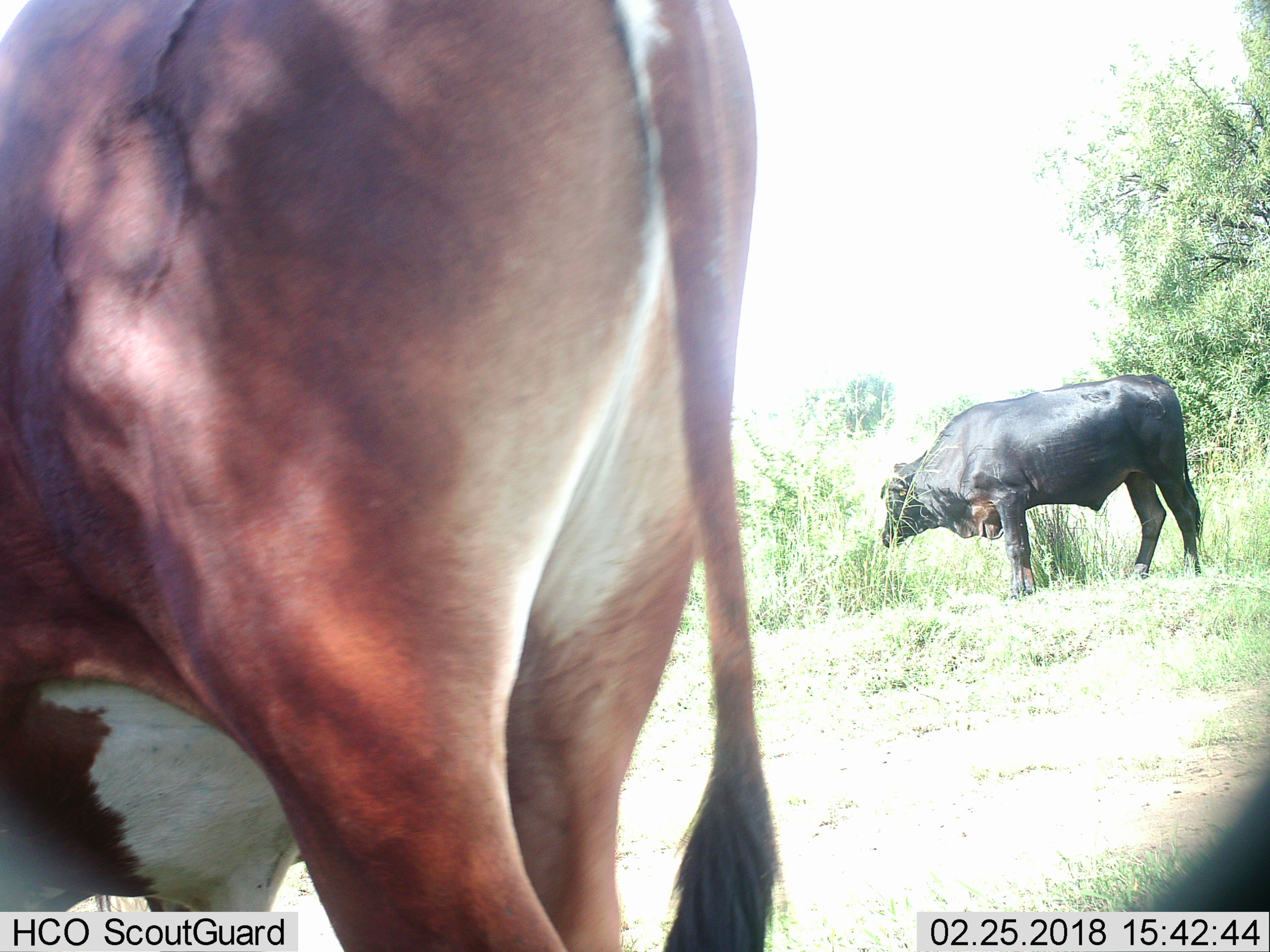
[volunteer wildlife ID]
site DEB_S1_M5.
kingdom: Animalia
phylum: Chordata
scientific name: Vertebrata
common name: domestic animal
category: domesticanimal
Domesticanimal (domestic animal) (Vertebrata), count 2. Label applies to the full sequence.